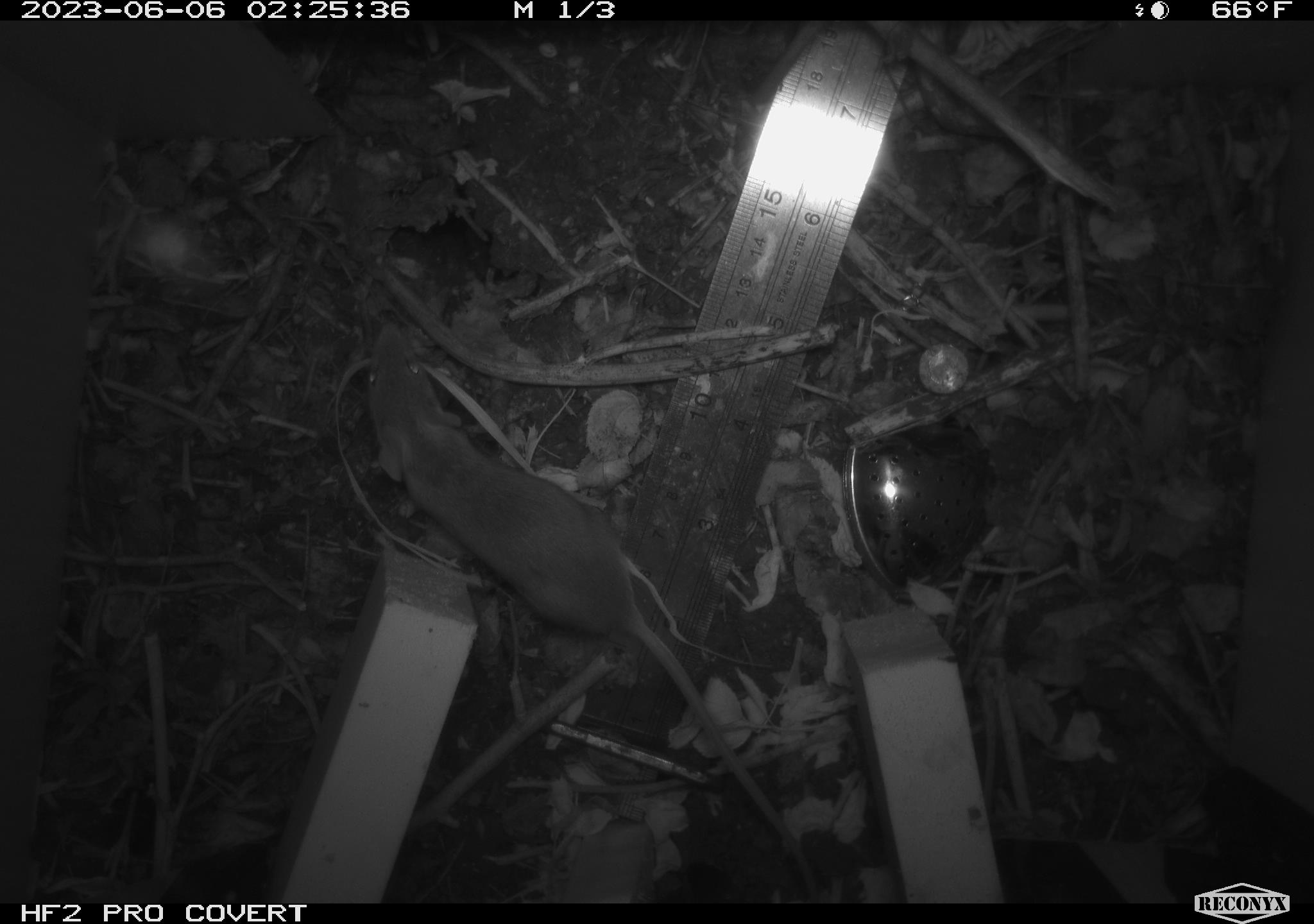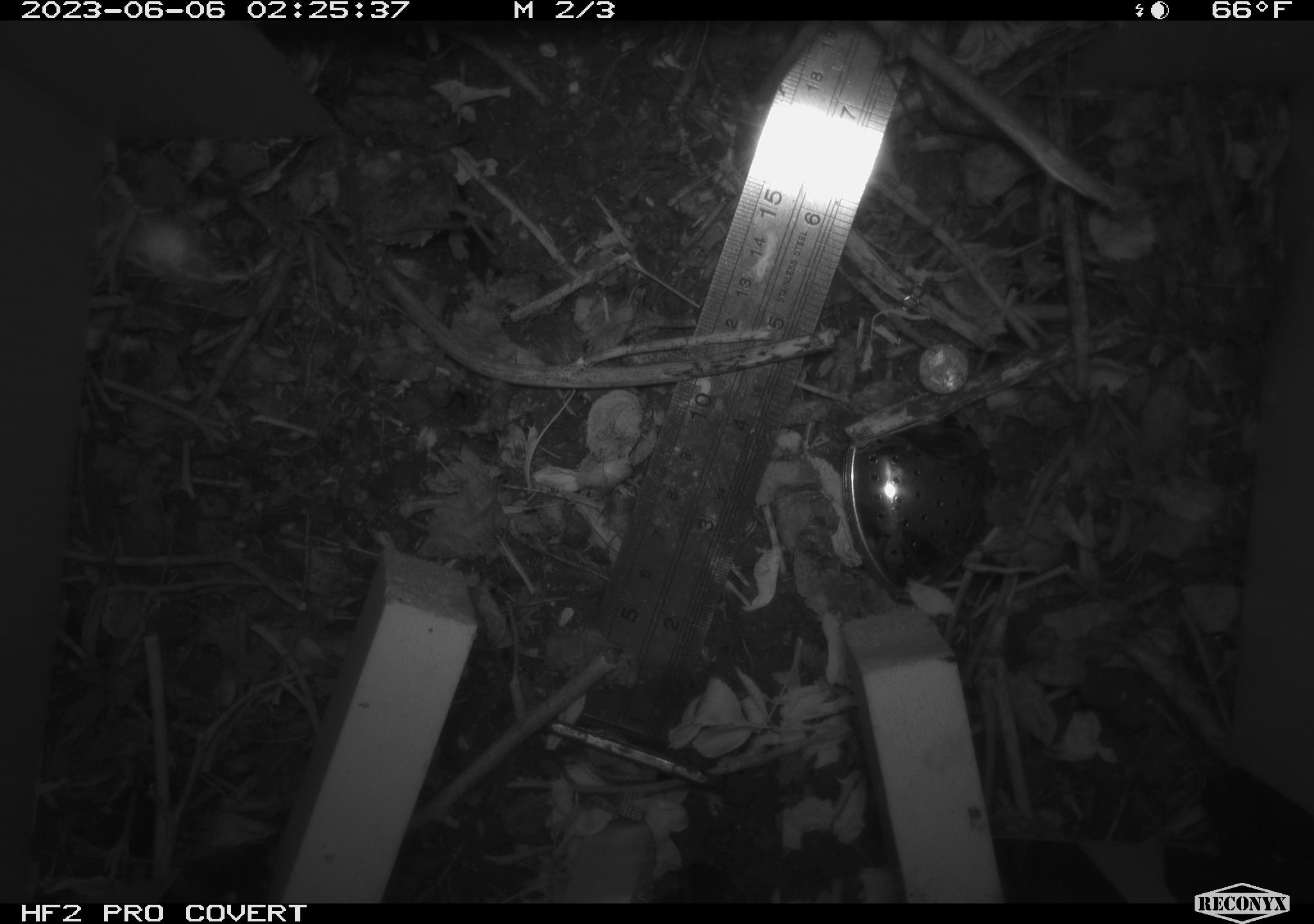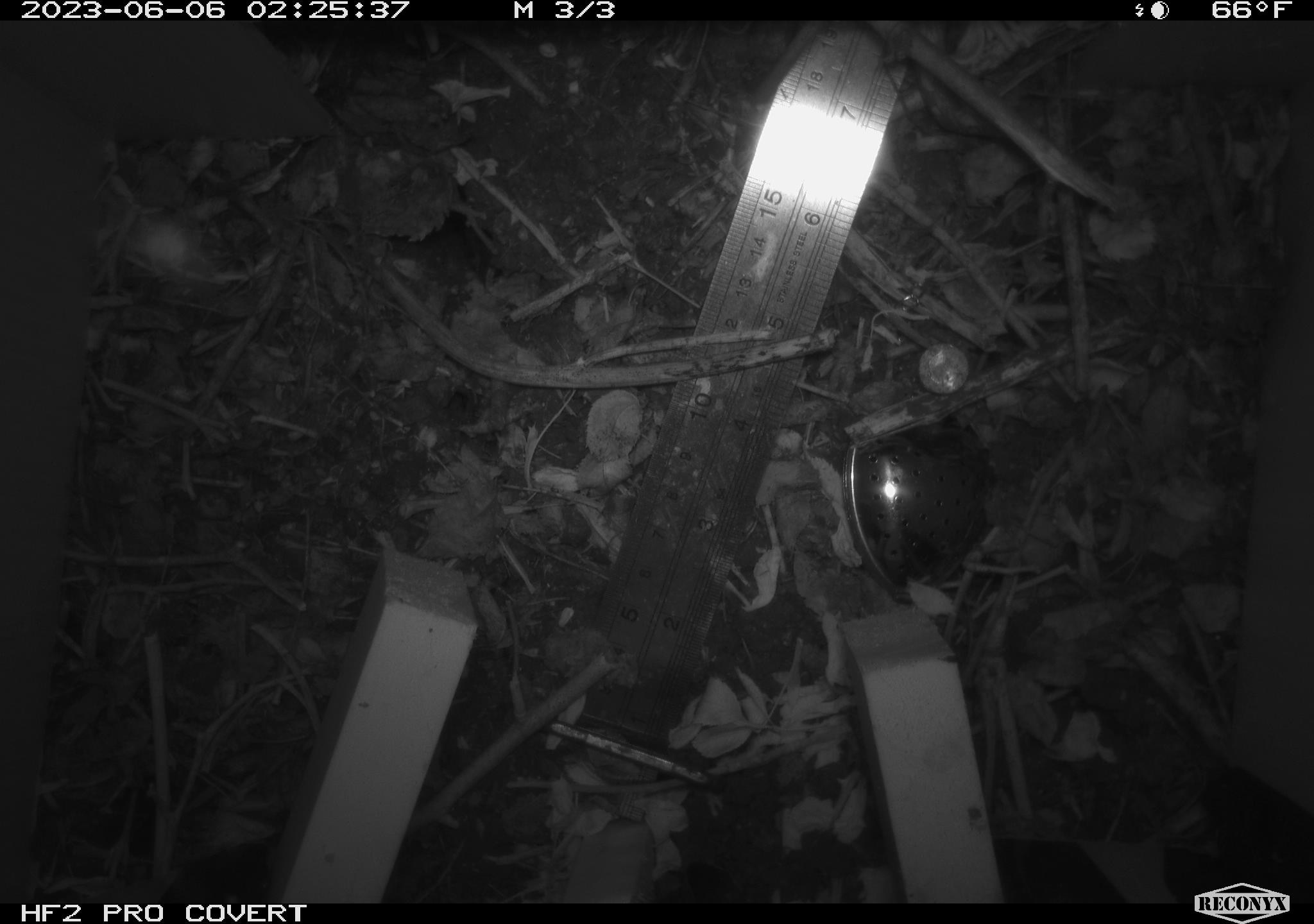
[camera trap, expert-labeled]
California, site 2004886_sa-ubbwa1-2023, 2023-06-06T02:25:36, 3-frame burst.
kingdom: Animalia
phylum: Chordata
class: Mammalia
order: Rodentia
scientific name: Rodentia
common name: rodent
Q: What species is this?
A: Rodent (Rodentia).